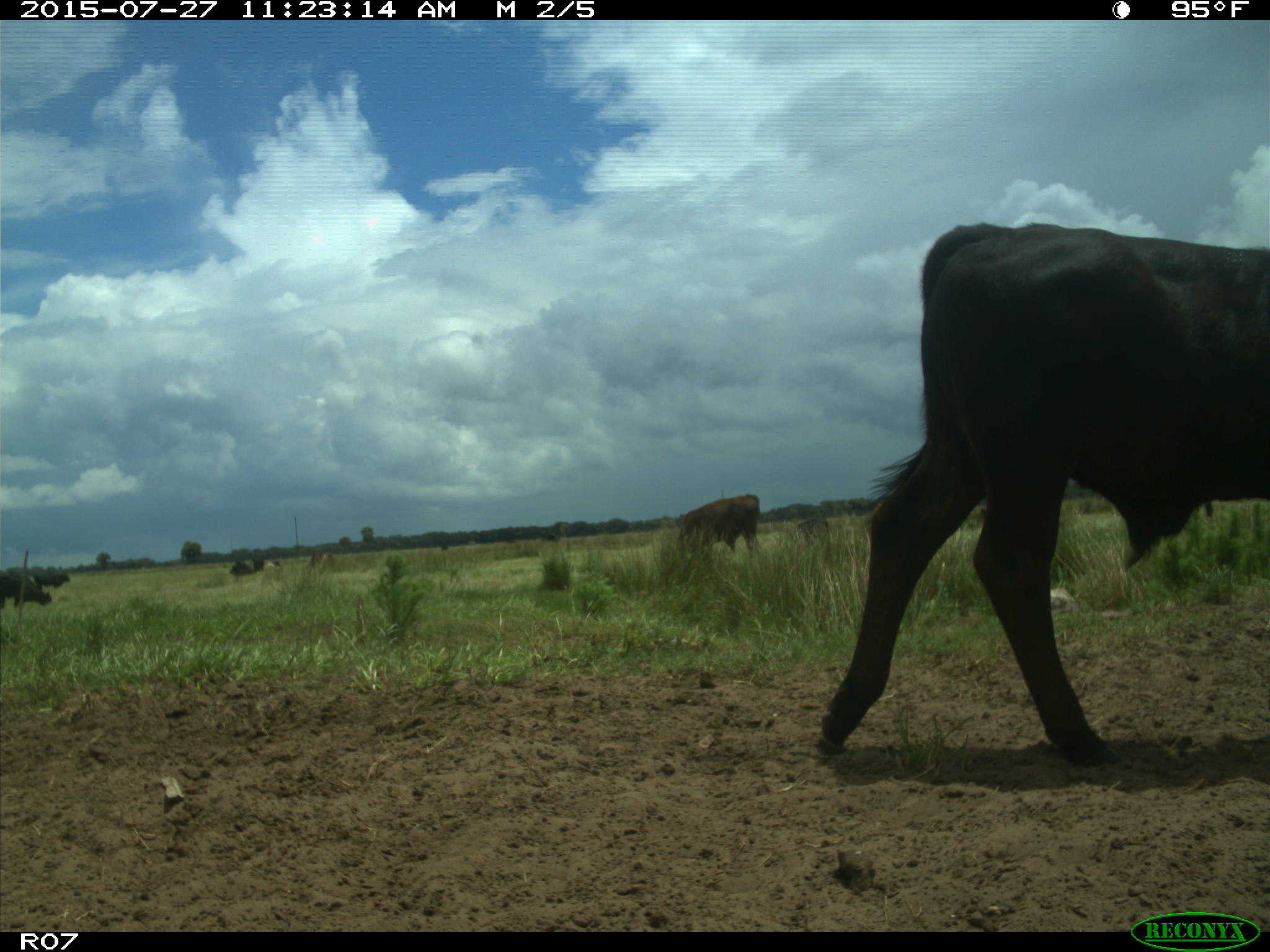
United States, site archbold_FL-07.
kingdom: Animalia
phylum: Chordata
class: Mammalia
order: Artiodactyla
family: Bovidae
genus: Bos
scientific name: Bos taurus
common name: domestic cow